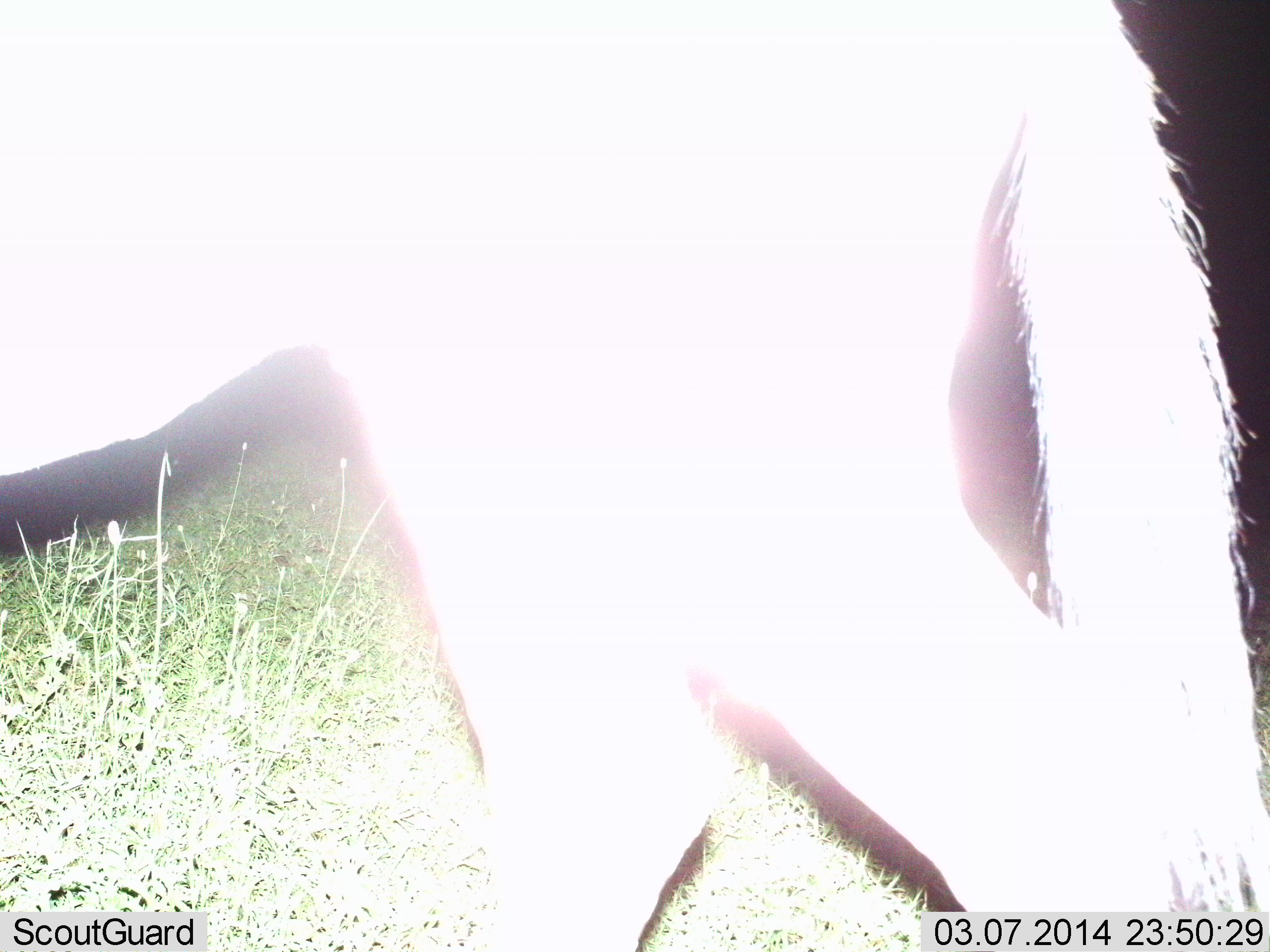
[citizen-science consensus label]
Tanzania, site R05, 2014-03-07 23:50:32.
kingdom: Animalia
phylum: Chordata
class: Mammalia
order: Artiodactyla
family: Bovidae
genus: Connochaetes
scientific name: Connochaetes taurinus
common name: blue wildebeest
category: wildebeest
Wildebeest (blue wildebeest) (Connochaetes taurinus), count 1. Behavior (volunteer vote fractions): standing 30%, resting 0%, moving 70%, interacting 0%. Young present (vote fraction): 0%. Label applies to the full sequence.